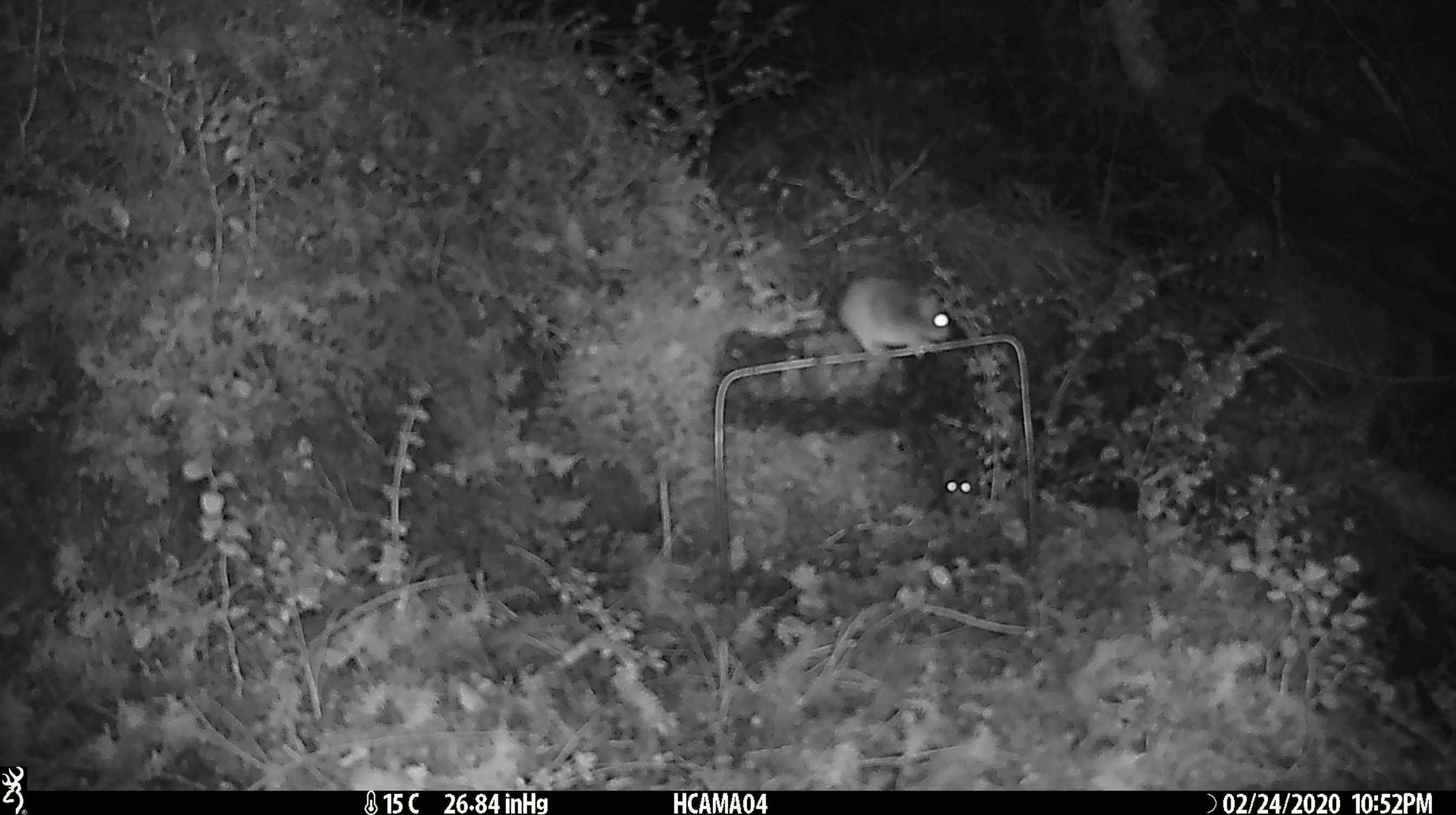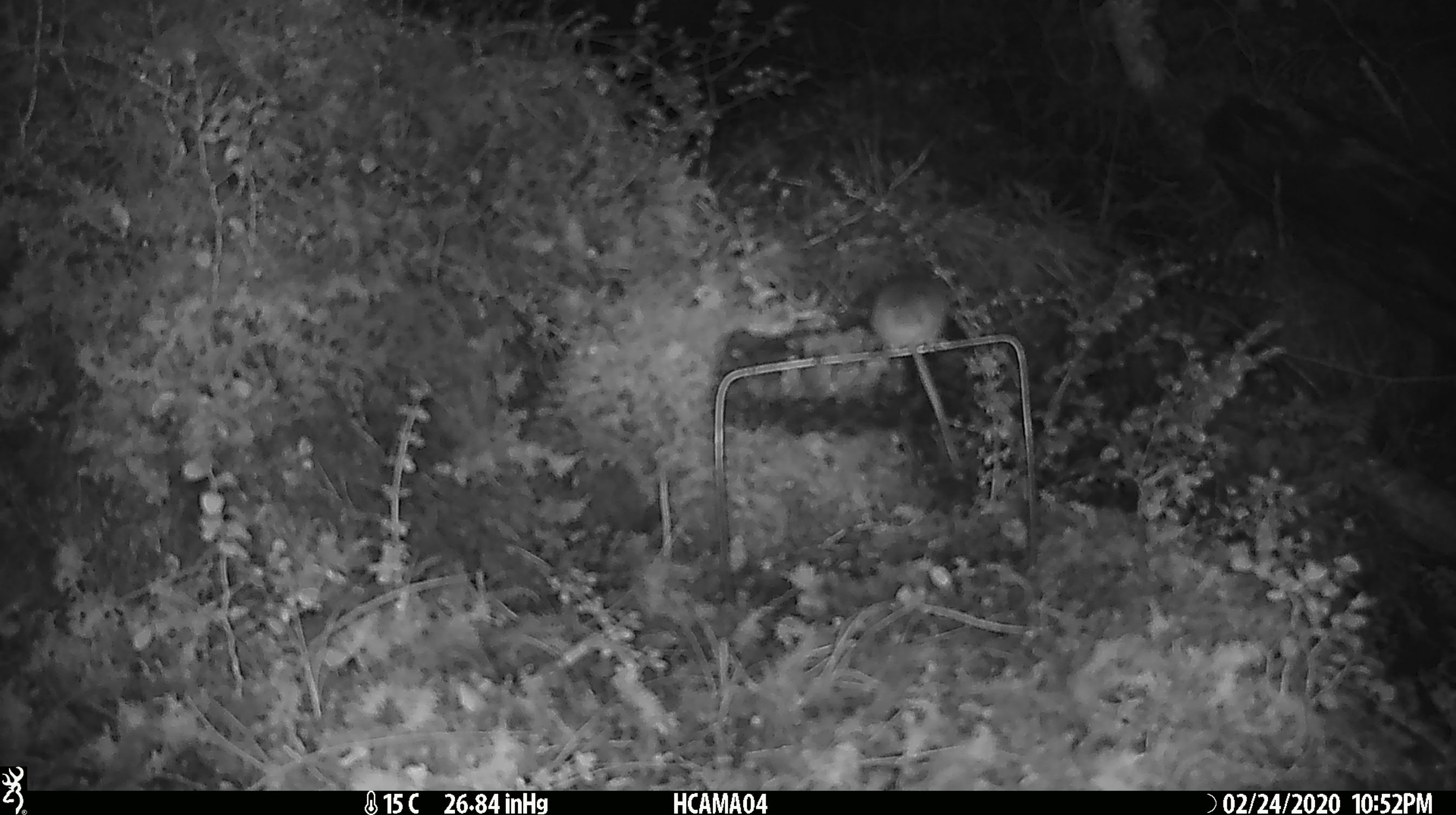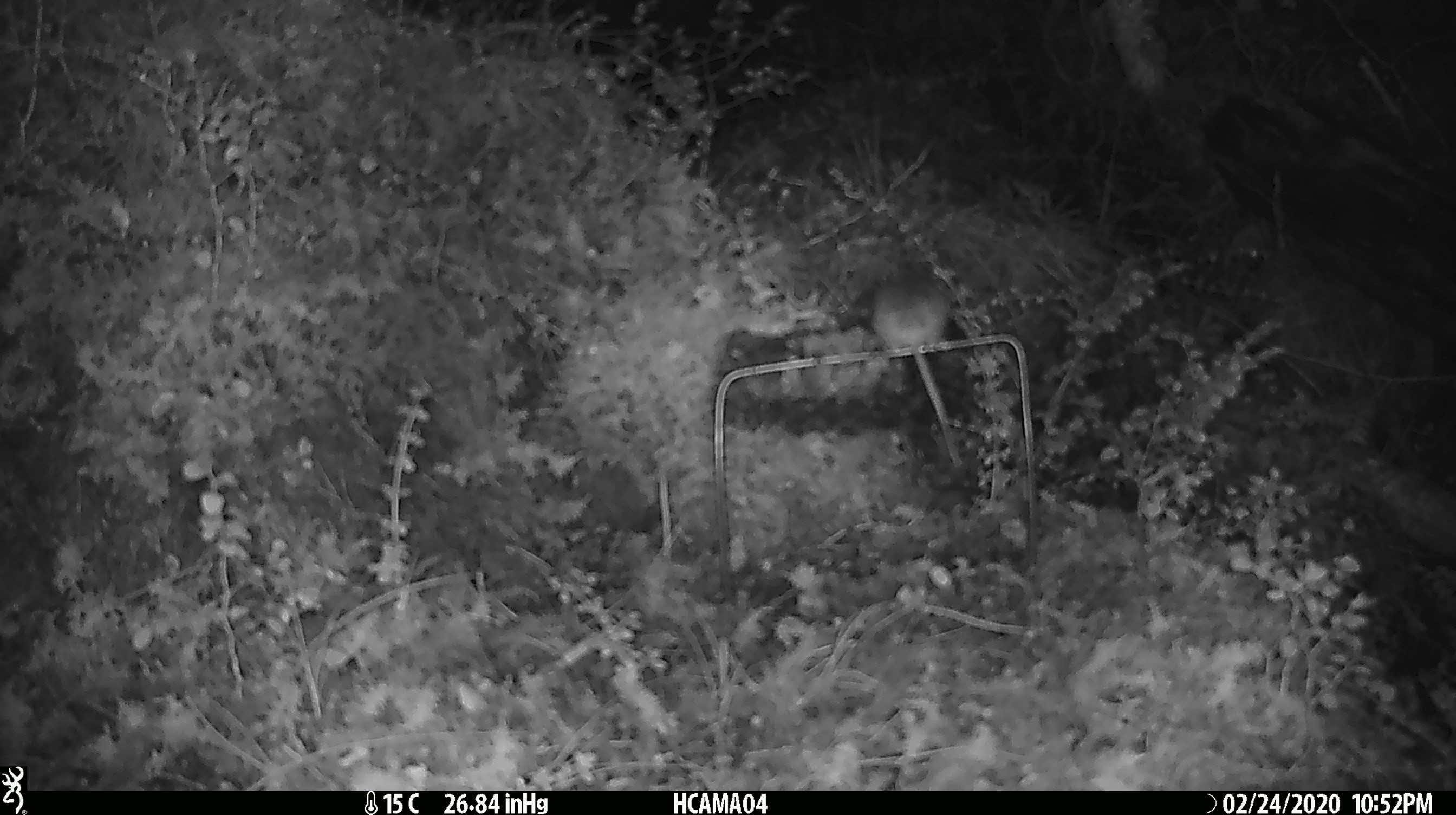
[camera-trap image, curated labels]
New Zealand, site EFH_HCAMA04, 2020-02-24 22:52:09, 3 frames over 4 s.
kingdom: Animalia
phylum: Chordata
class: Mammalia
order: Rodentia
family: Muridae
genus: Mus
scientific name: Mus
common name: mouse